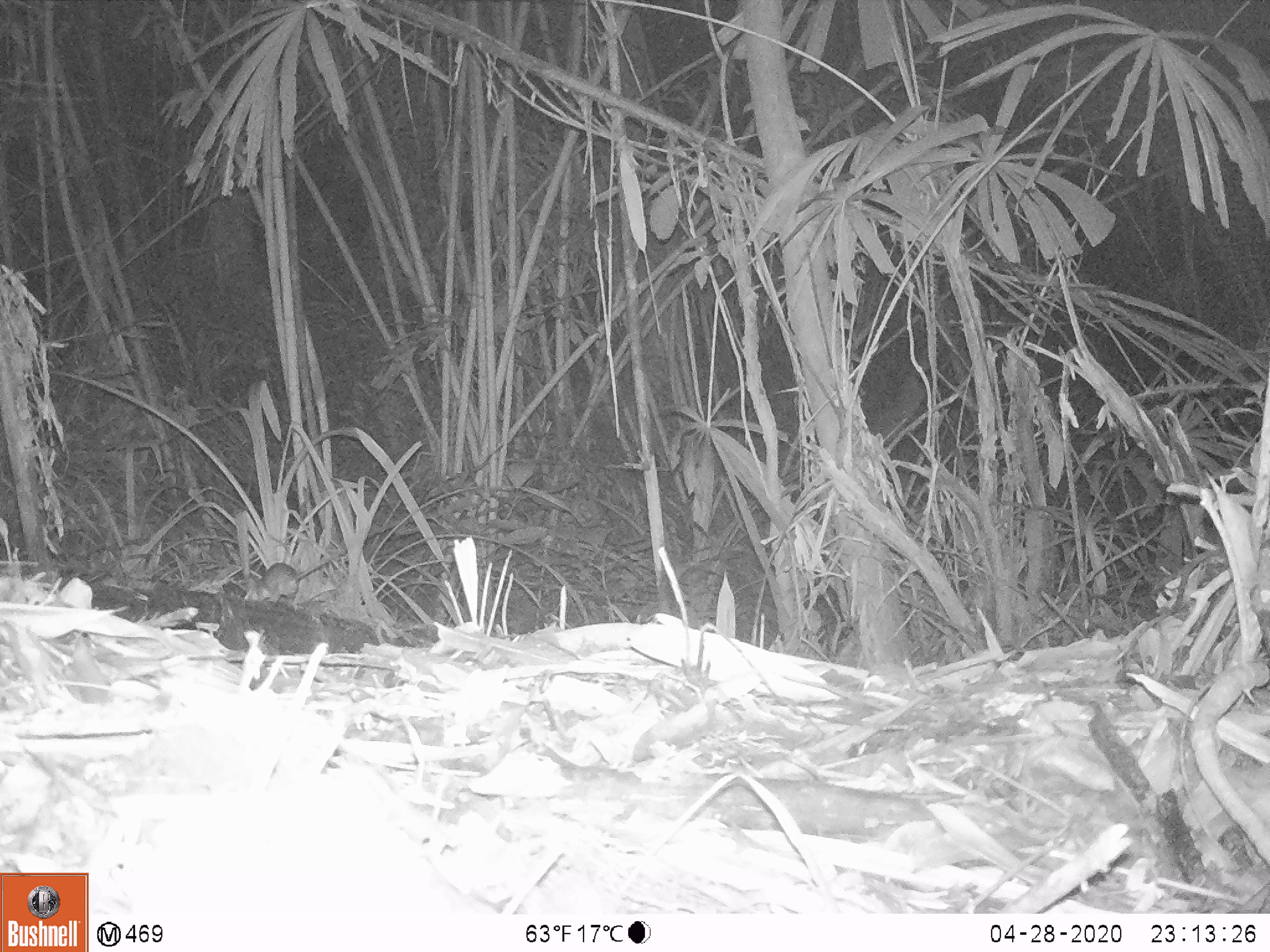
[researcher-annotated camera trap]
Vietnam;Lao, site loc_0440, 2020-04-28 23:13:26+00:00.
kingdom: Animalia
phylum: Chordata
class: Mammalia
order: Rodentia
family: Muridae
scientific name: Muridae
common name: old-world mice and rats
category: unidentified murid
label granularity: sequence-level